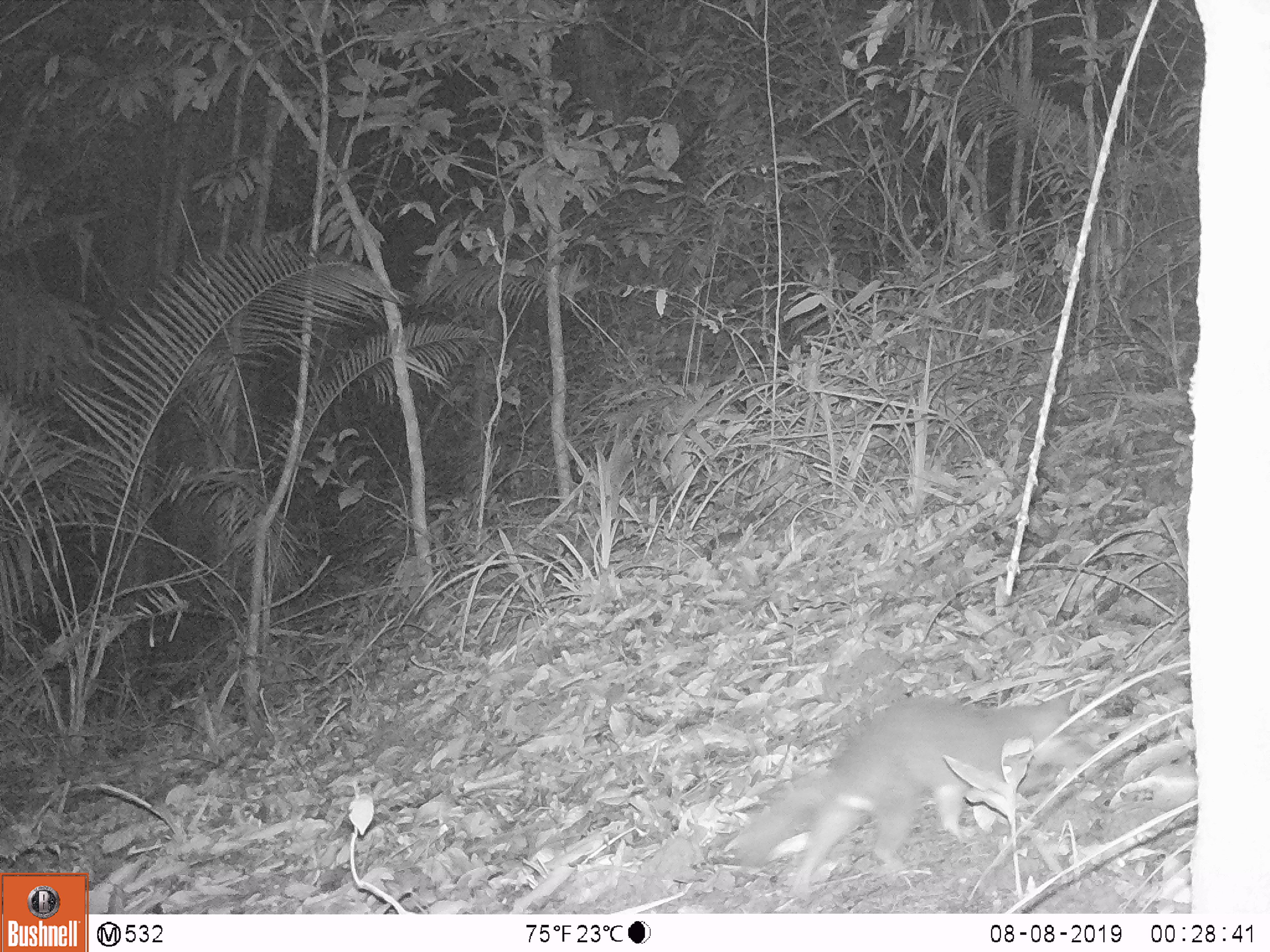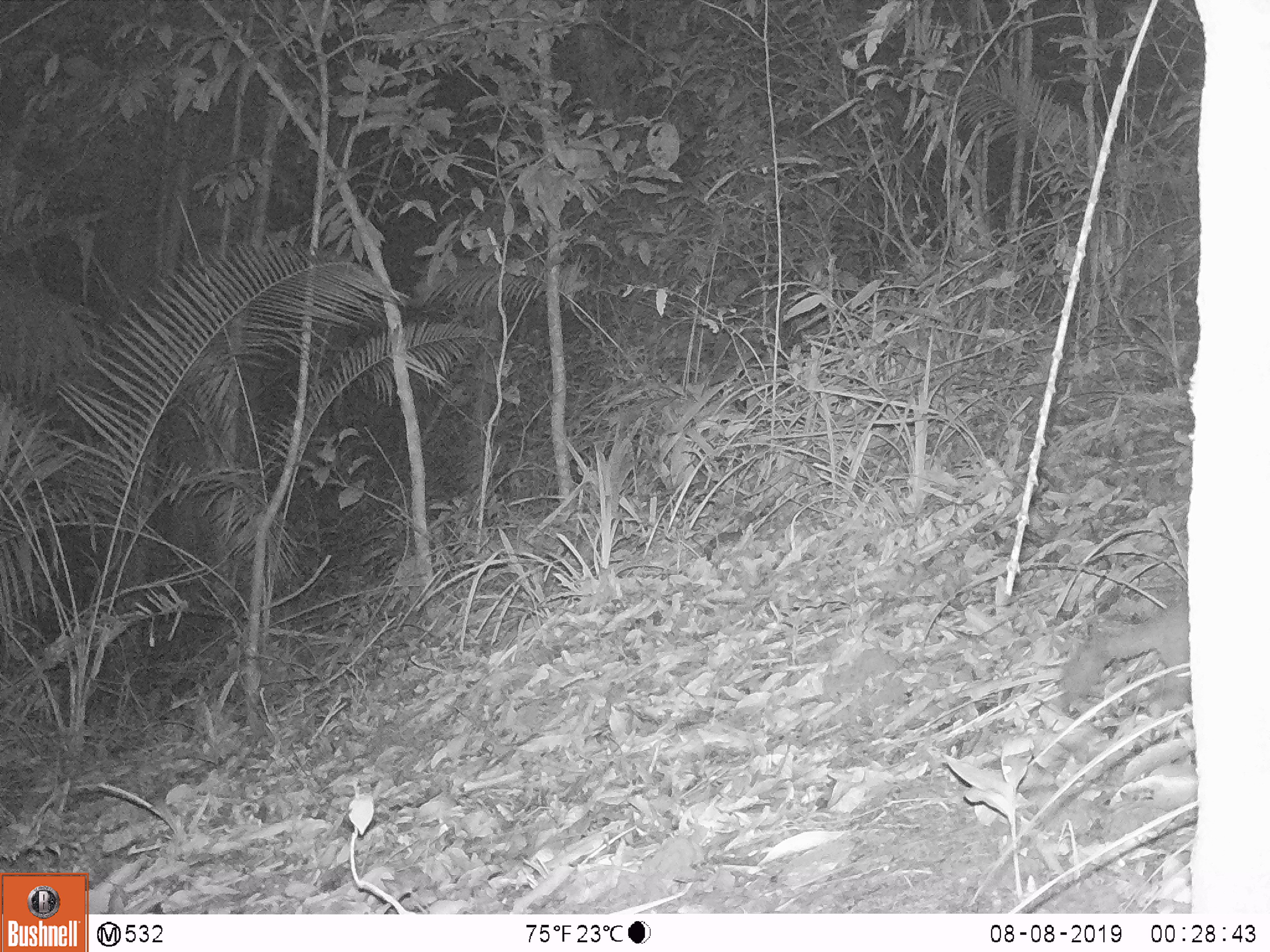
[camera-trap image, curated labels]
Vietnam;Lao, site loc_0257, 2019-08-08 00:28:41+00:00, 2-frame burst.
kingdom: Animalia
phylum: Chordata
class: Mammalia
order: Carnivora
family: Mustelidae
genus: Melogale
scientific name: Melogale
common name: ferret badger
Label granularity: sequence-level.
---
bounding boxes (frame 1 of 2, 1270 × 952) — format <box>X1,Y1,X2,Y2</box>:
ferret badger: <box>725,695,1105,902</box>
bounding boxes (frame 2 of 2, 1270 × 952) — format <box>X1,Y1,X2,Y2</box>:
ferret badger: <box>1057,598,1189,719</box>